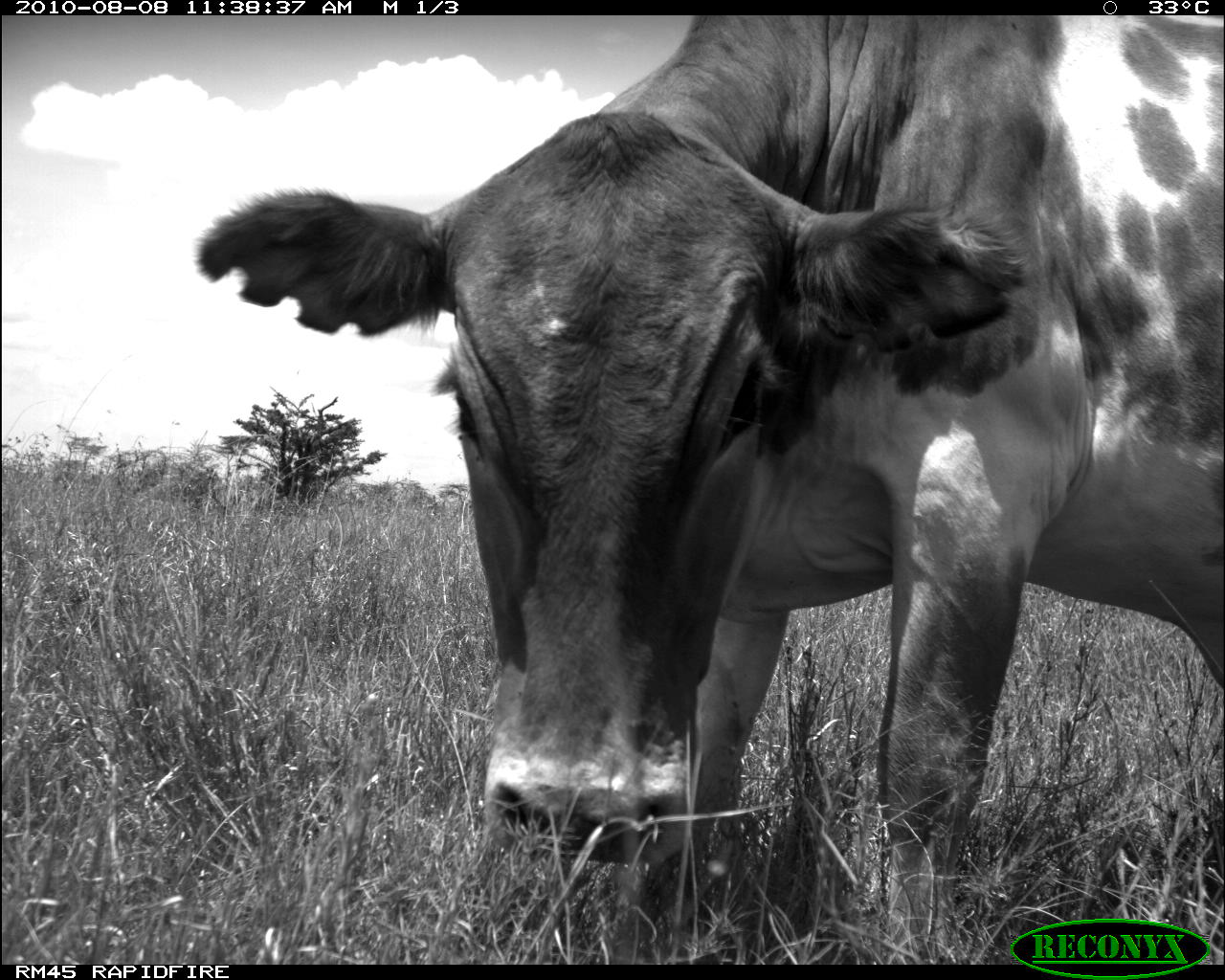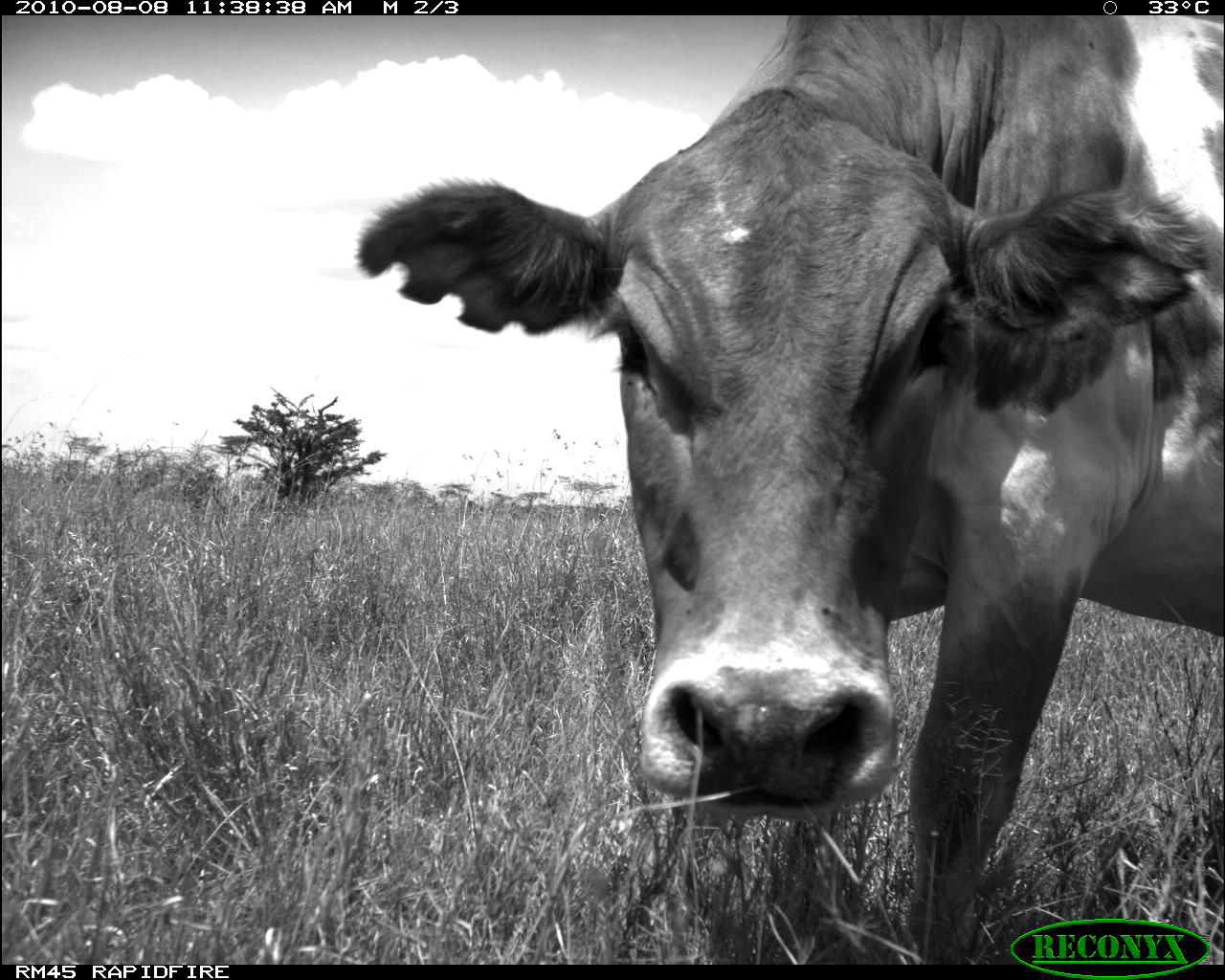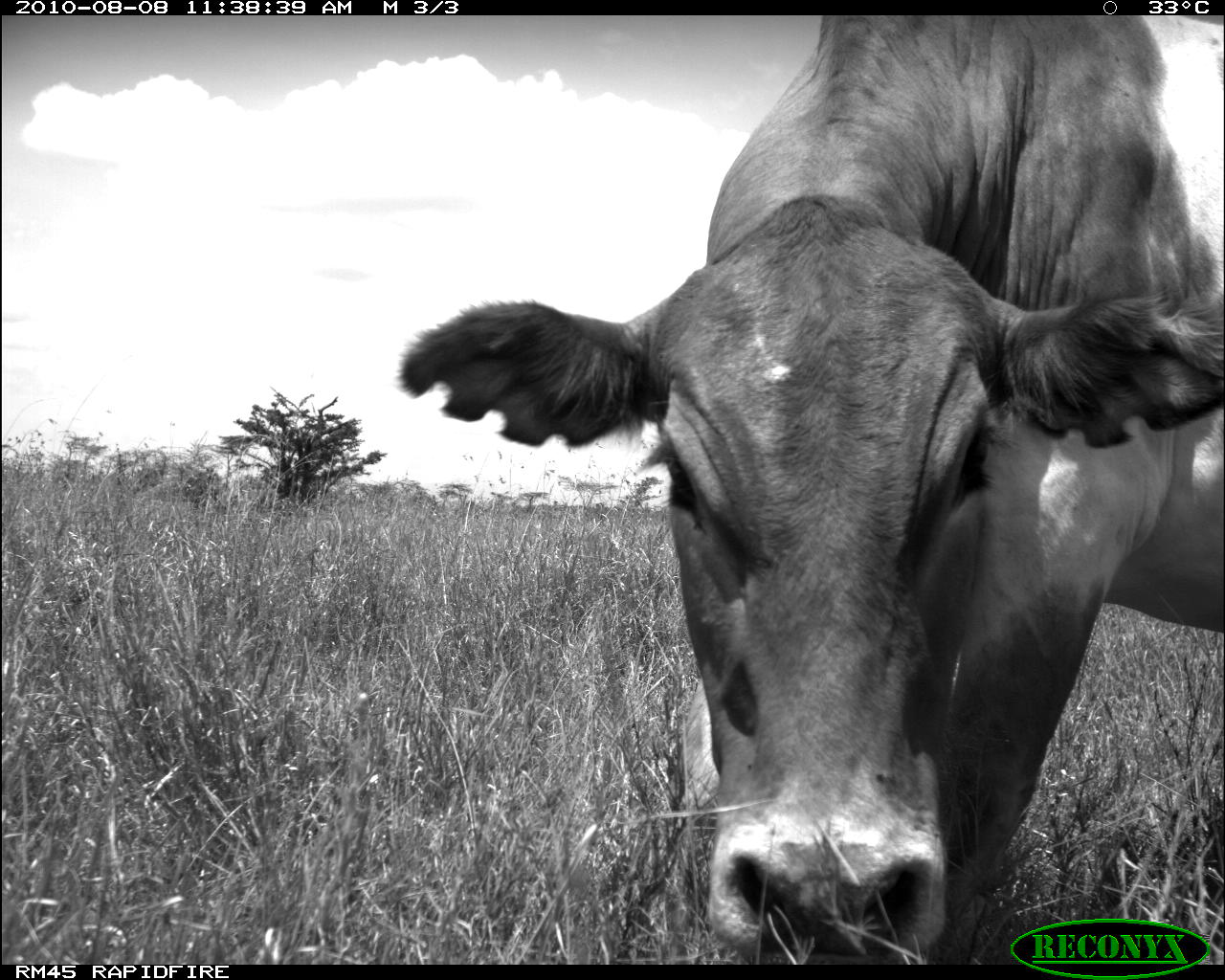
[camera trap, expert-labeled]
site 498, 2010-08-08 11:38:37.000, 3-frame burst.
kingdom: Animalia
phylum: Chordata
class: Mammalia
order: Artiodactyla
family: Bovidae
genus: Tragelaphus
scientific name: Tragelaphus oryx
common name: eland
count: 1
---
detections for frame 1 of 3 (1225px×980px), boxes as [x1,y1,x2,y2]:
tragelaphus oryx: [191,10,1224,958]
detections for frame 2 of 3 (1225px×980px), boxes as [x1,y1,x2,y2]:
tragelaphus oryx: [356,14,1224,961]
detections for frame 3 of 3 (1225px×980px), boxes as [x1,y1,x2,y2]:
tragelaphus oryx: [397,14,1224,963]